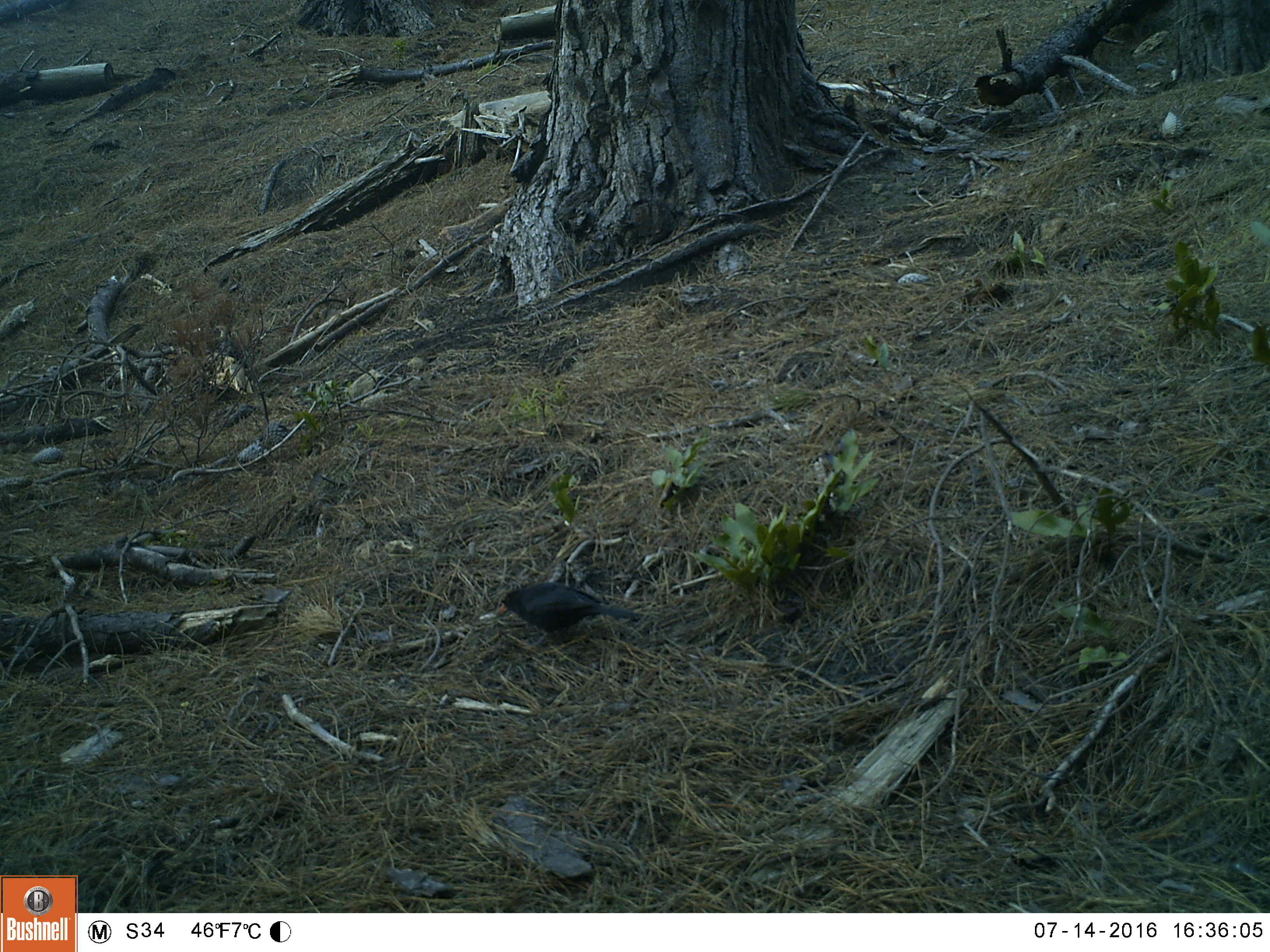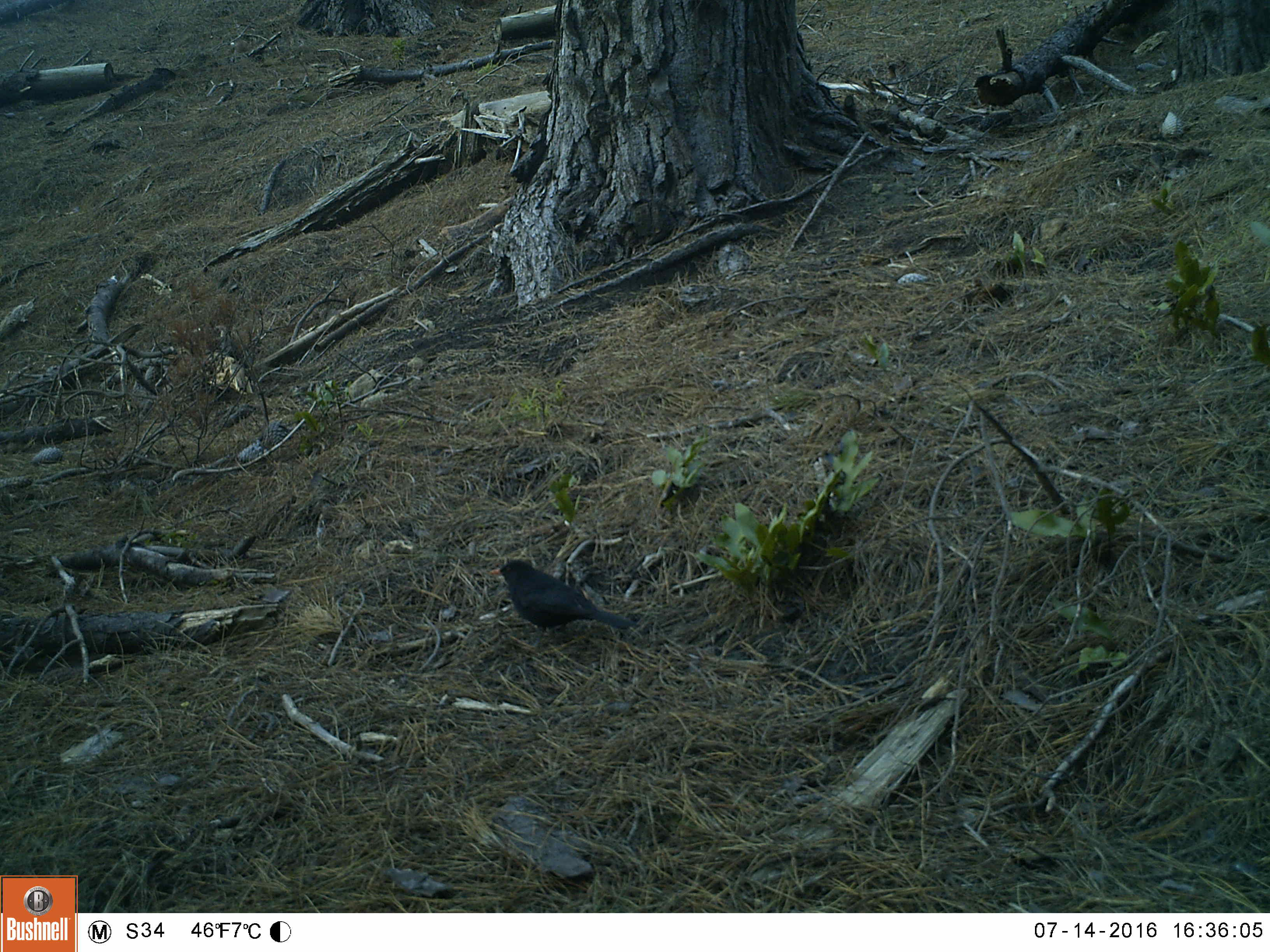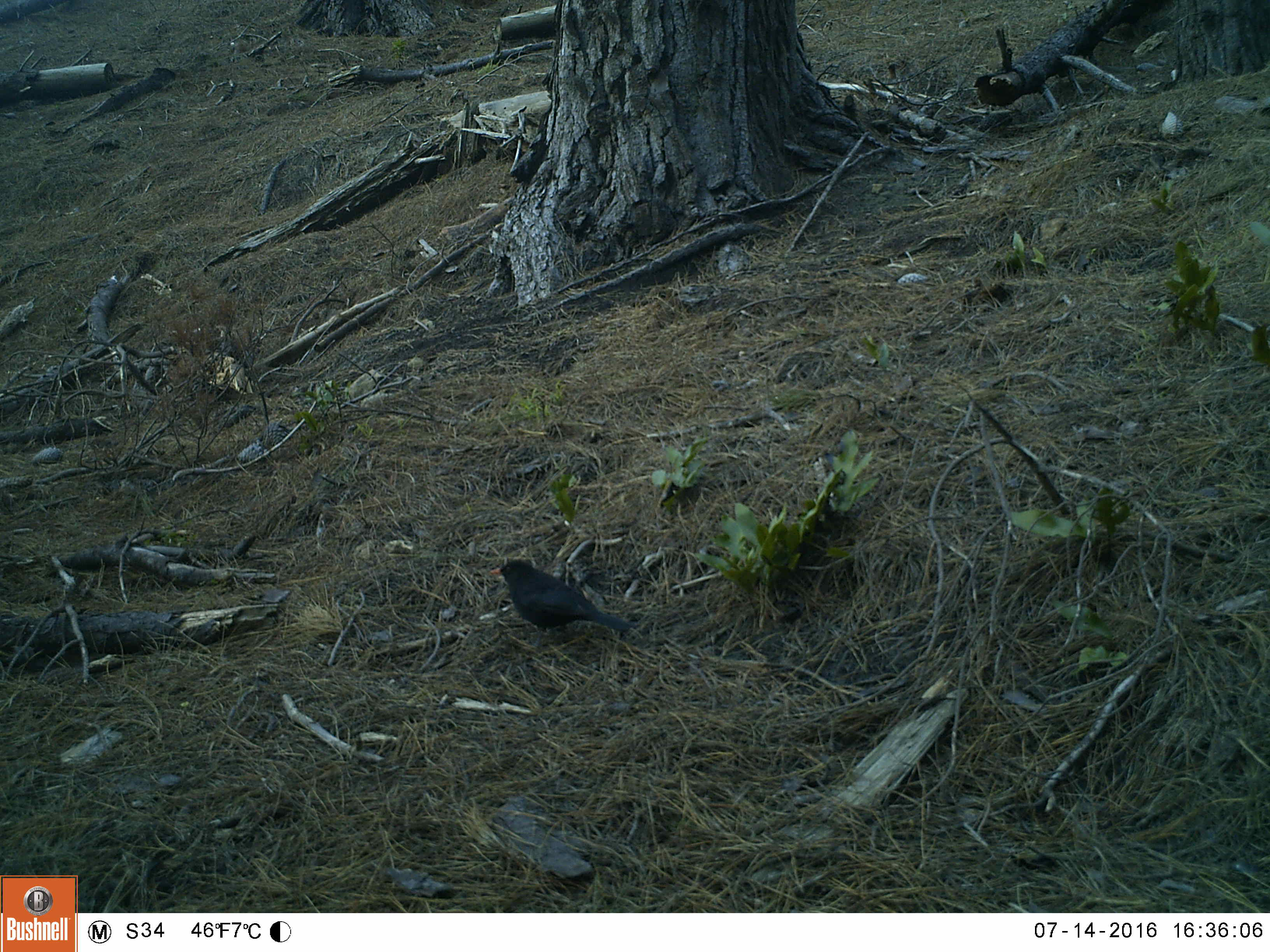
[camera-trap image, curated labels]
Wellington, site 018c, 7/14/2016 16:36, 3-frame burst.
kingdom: Animalia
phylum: Chordata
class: Aves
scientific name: Aves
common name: bird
Bird (Aves).